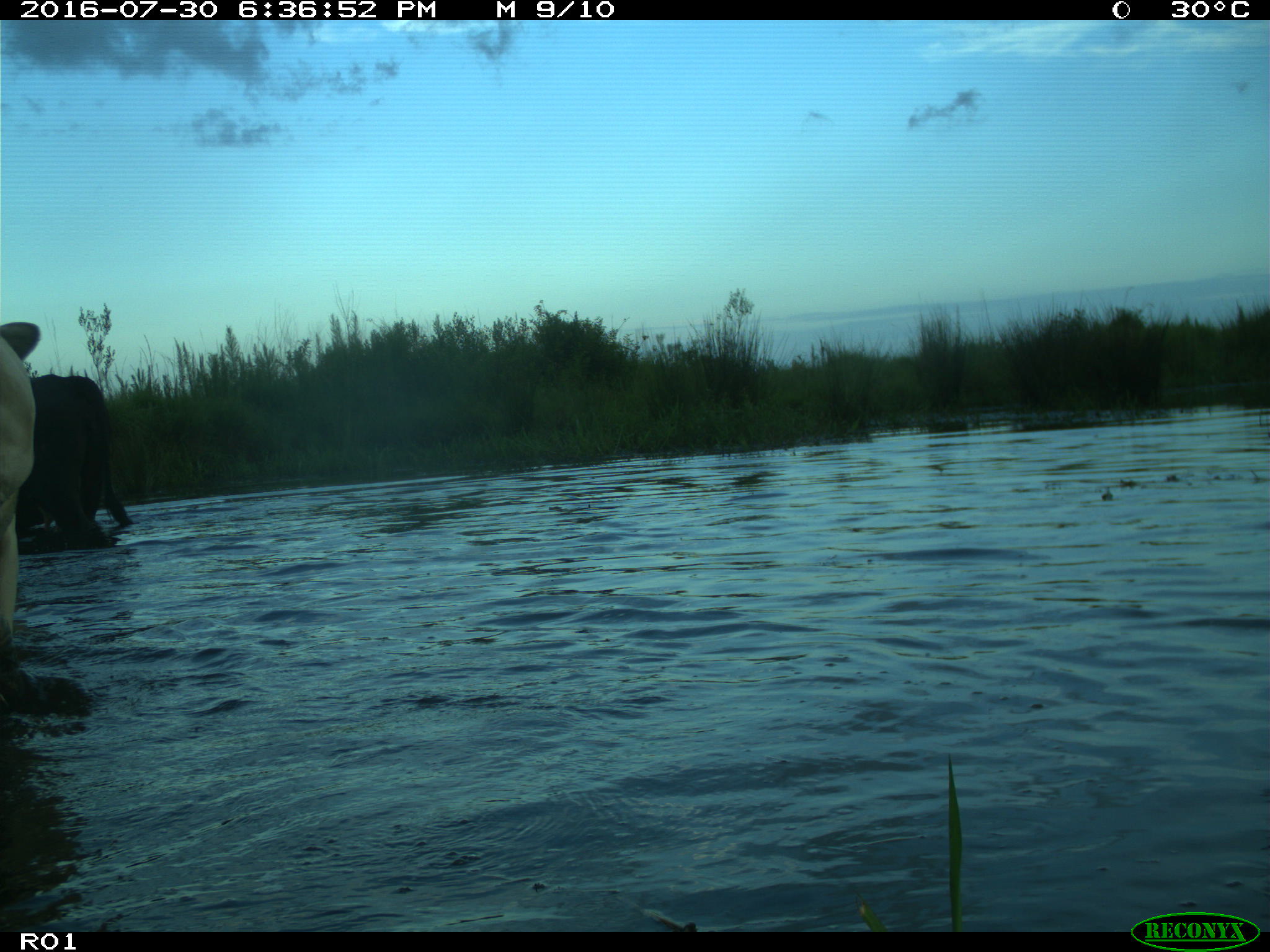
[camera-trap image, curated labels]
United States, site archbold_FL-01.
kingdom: Animalia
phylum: Chordata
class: Mammalia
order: Artiodactyla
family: Bovidae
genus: Bos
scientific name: Bos taurus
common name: domestic cow